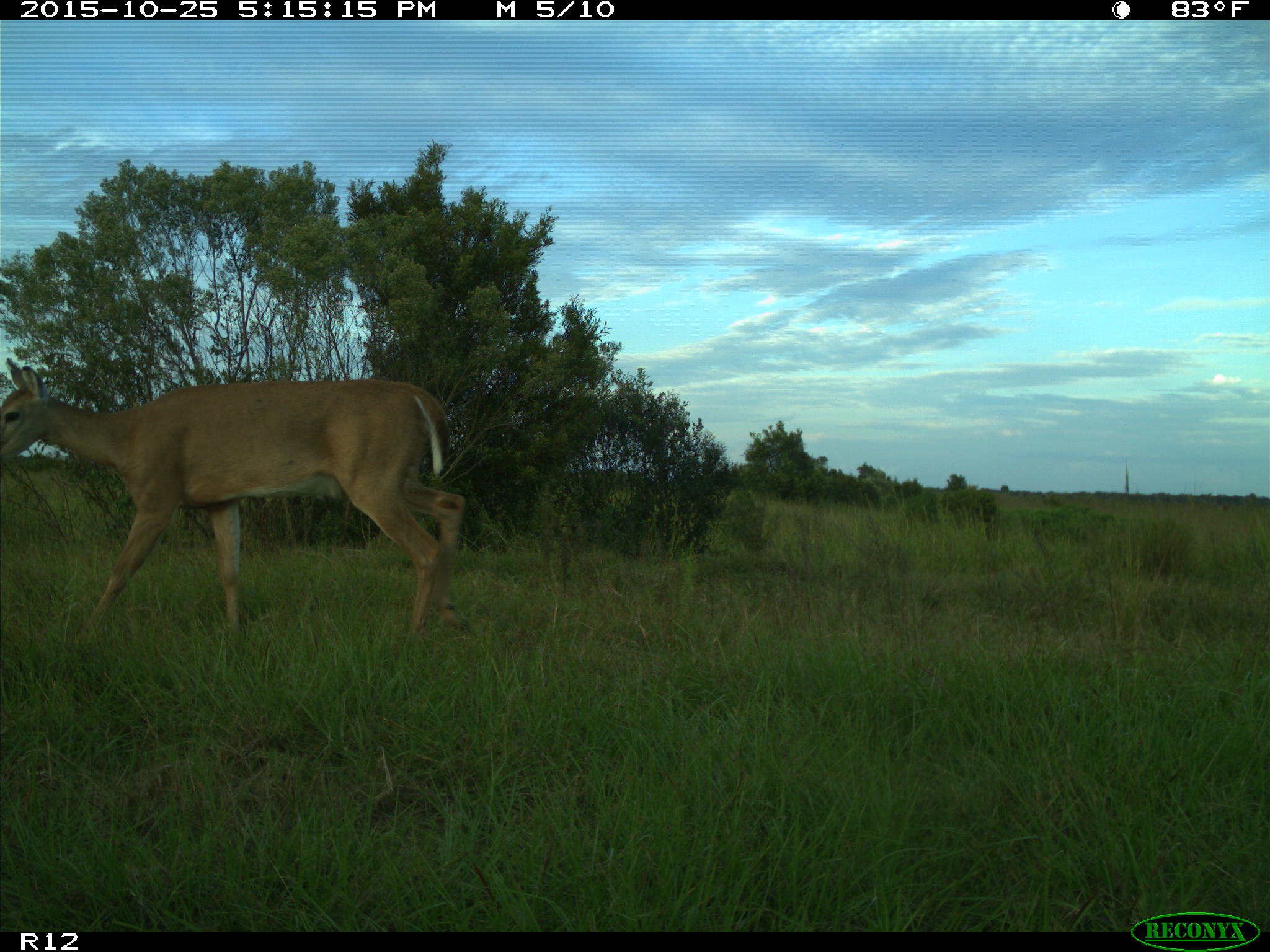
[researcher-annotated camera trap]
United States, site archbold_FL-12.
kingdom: Animalia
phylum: Chordata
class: Mammalia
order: Artiodactyla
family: Cervidae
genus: Odocoileus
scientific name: Odocoileus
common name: deer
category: unidentified deer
Unidentified deer (deer) (Odocoileus).